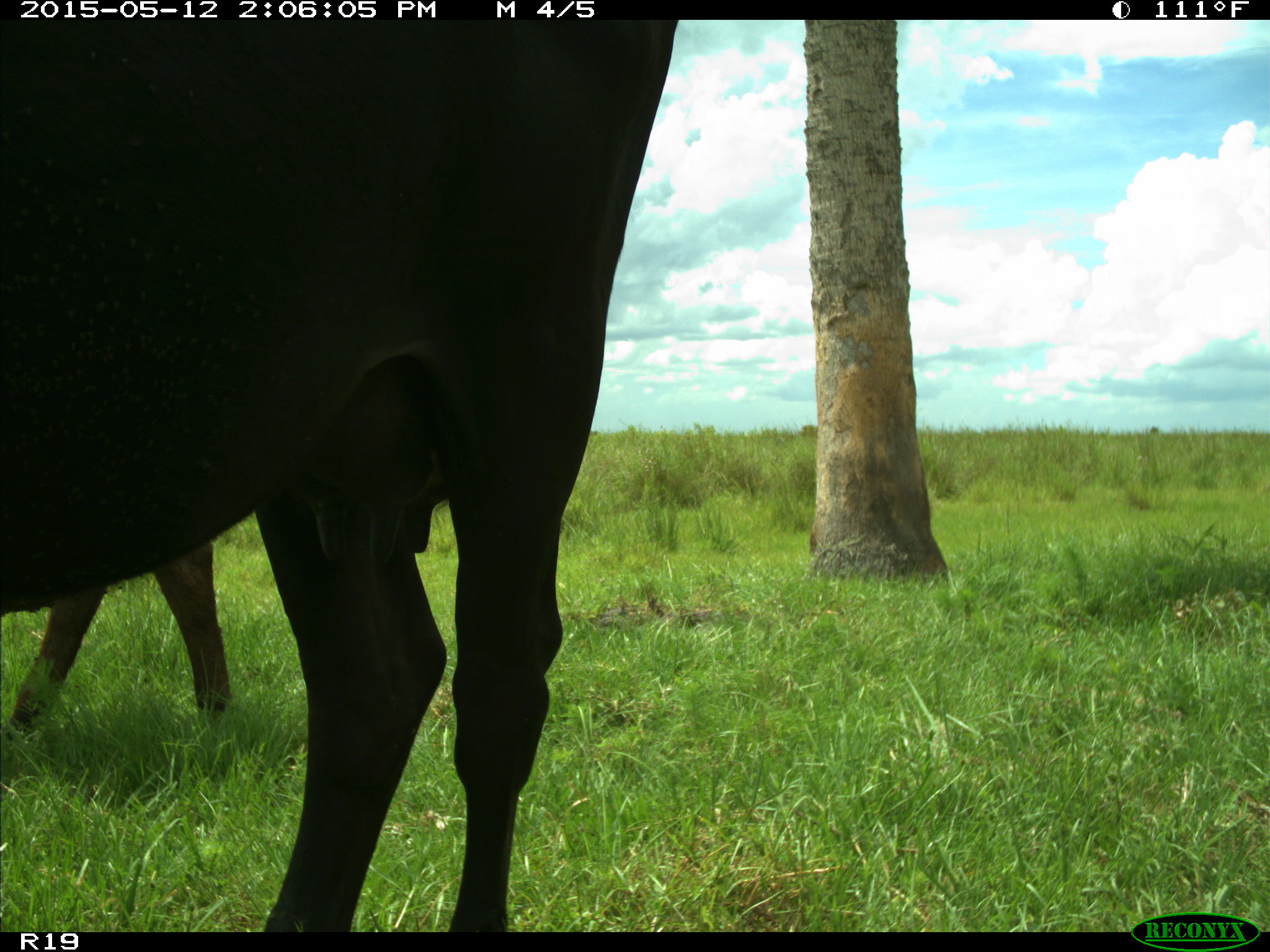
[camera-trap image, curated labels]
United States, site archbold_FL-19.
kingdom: Animalia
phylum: Chordata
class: Mammalia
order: Artiodactyla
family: Bovidae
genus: Bos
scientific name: Bos taurus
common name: domestic cow